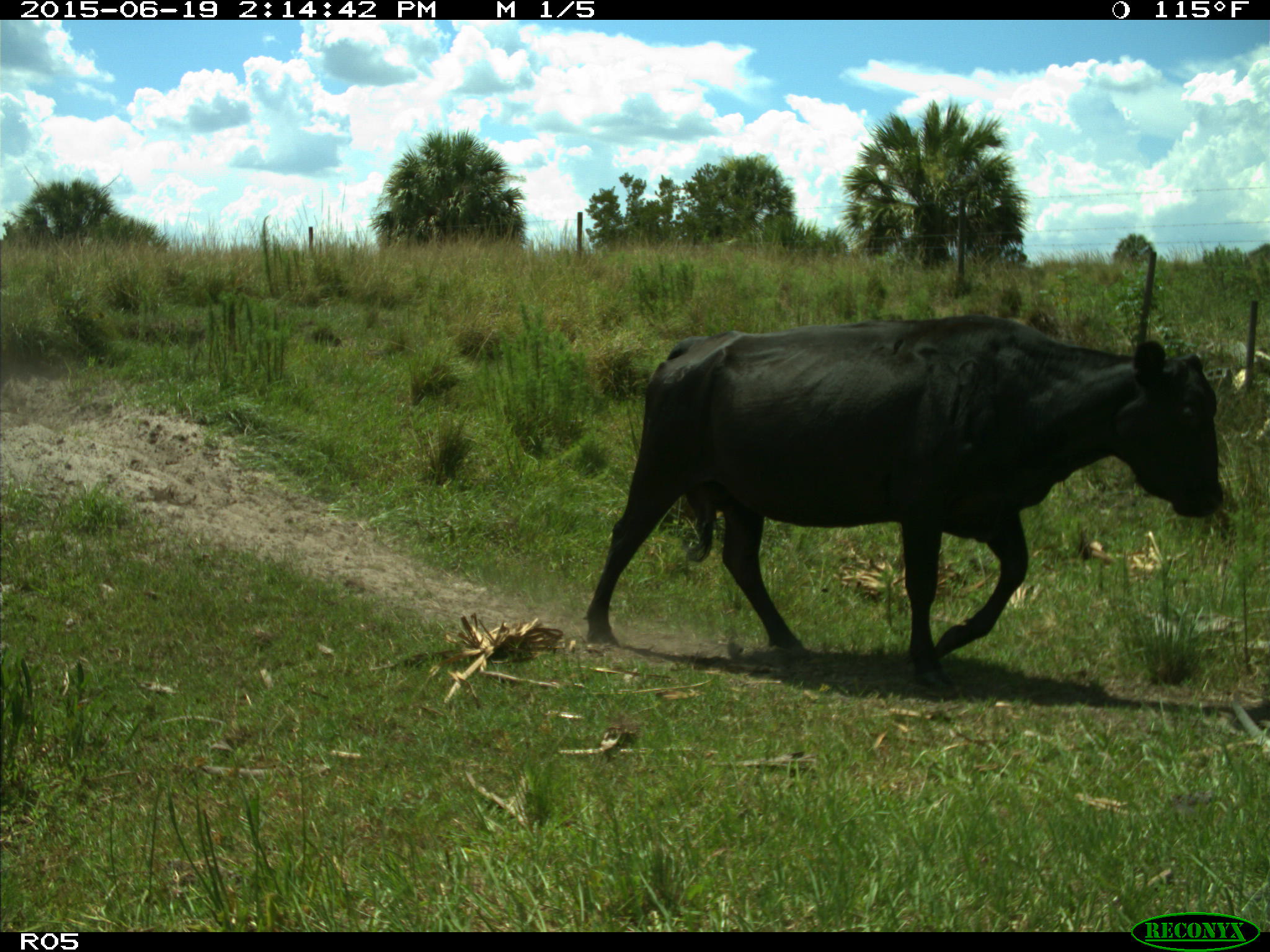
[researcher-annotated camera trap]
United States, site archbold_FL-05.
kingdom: Animalia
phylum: Chordata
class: Mammalia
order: Artiodactyla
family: Bovidae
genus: Bos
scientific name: Bos taurus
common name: domestic cow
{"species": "Bos taurus (domestic cow)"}